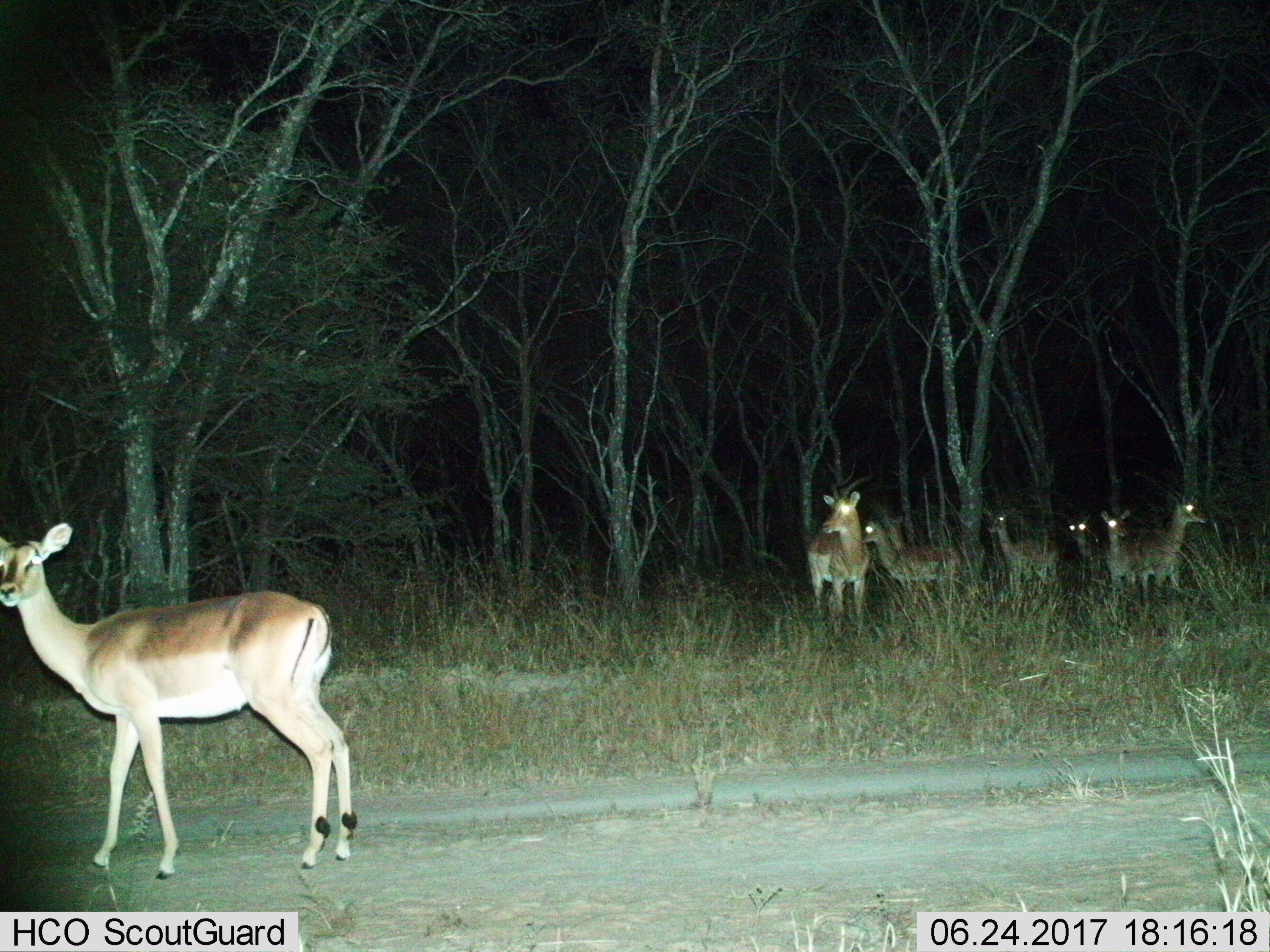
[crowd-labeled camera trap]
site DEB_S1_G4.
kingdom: Animalia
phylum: Chordata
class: Mammalia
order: Artiodactyla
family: Bovidae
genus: Aepyceros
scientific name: Aepyceros melampus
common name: impala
Impala (Aepyceros melampus), count 8. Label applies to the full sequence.